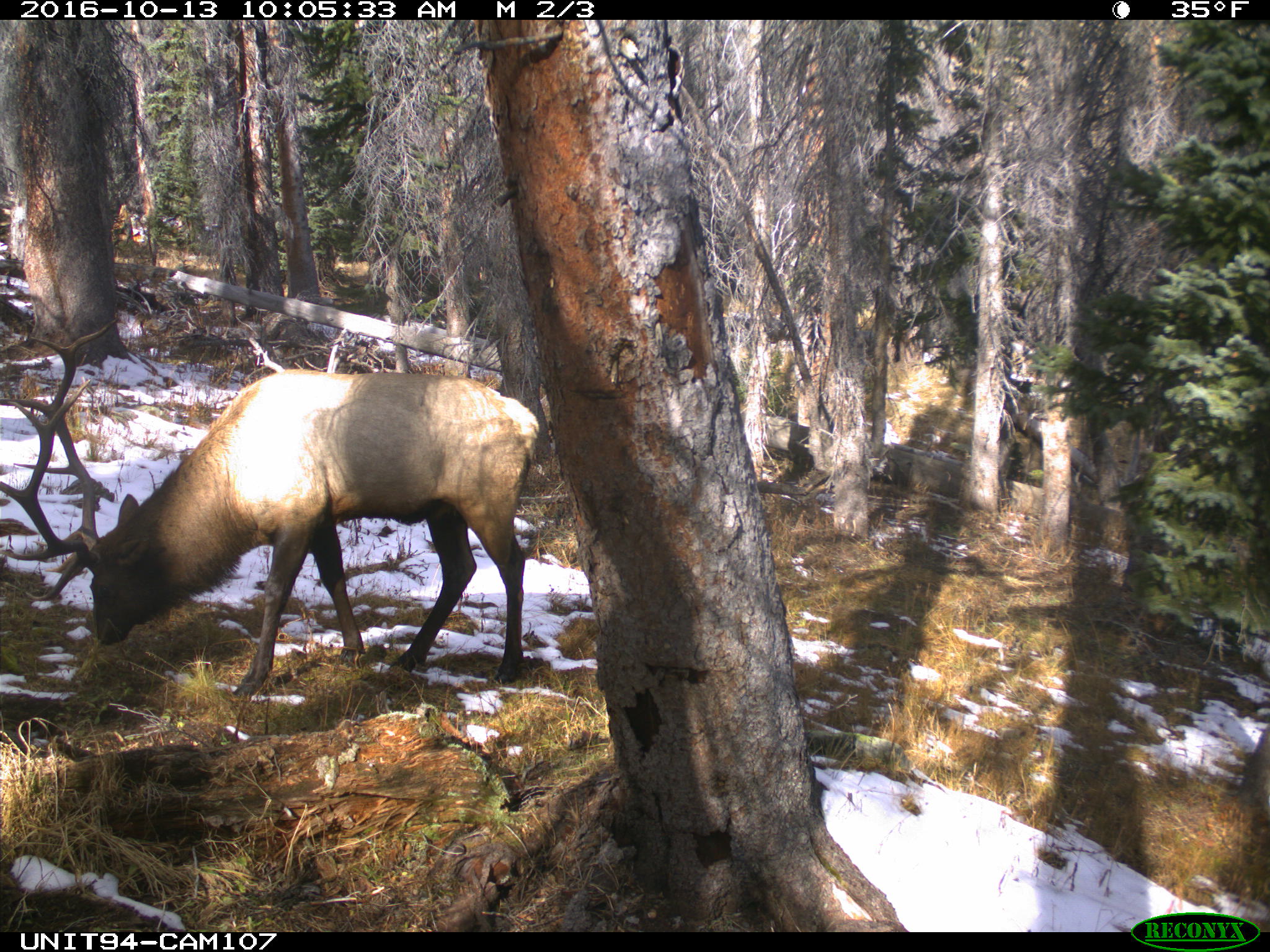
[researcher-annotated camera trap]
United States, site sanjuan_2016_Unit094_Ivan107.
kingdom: Animalia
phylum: Chordata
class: Mammalia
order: Artiodactyla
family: Cervidae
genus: Cervus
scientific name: Cervus elaphus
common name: red deer